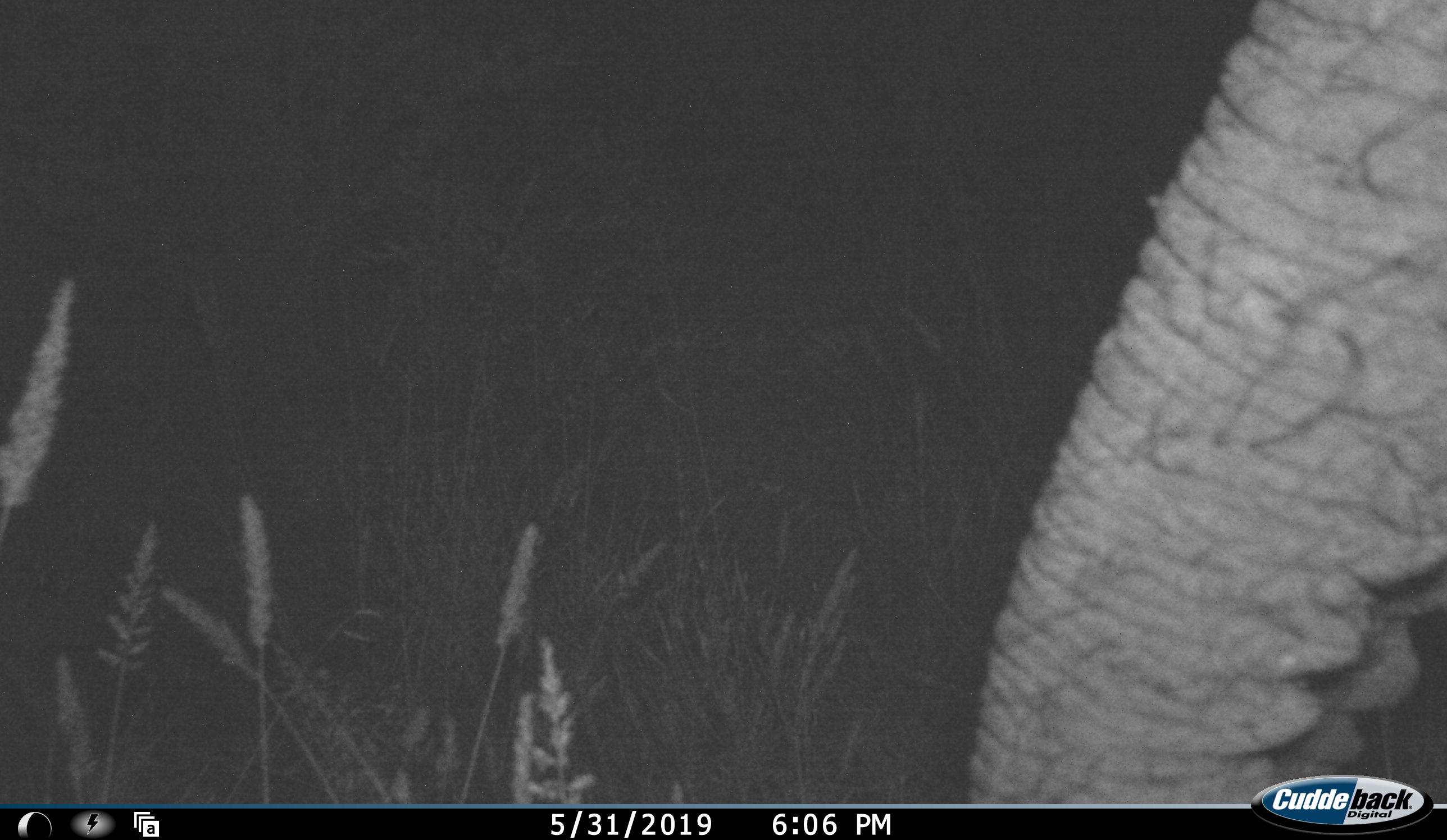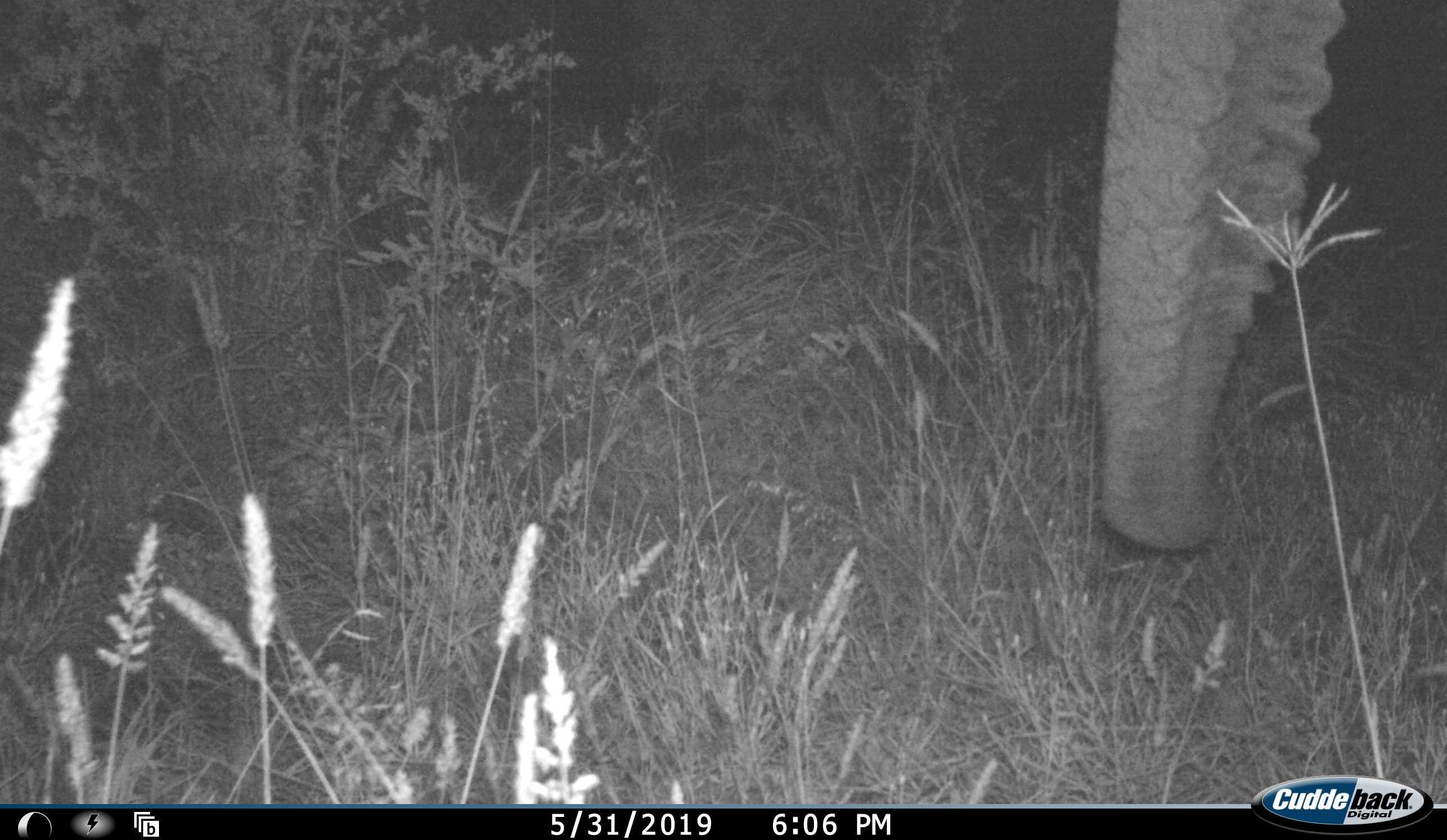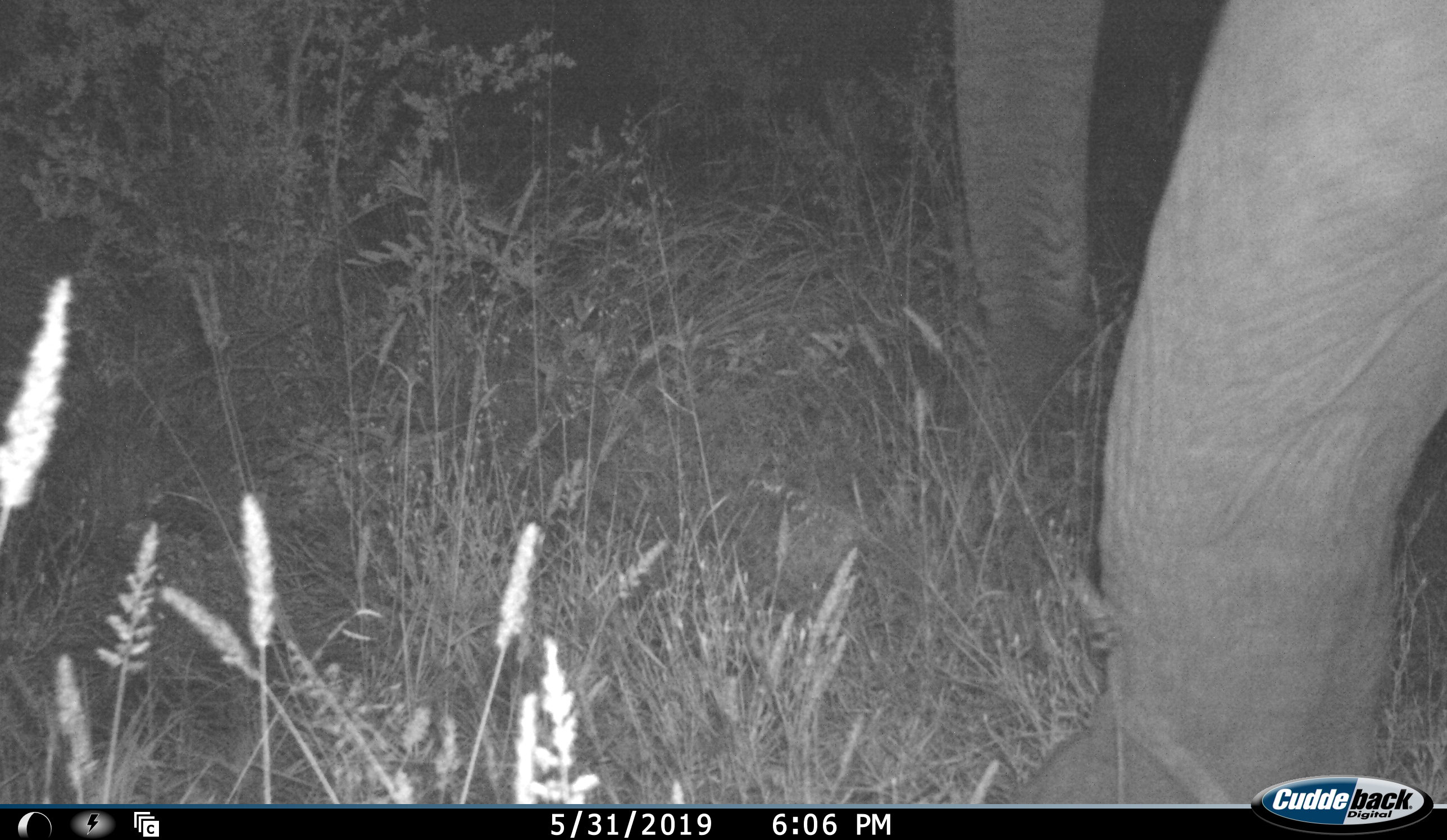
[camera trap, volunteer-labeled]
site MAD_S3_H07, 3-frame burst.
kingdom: Animalia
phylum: Chordata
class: Mammalia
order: Proboscidea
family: Elephantidae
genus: Loxodonta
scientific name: Loxodonta africana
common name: african bush elephant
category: elephant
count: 1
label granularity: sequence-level